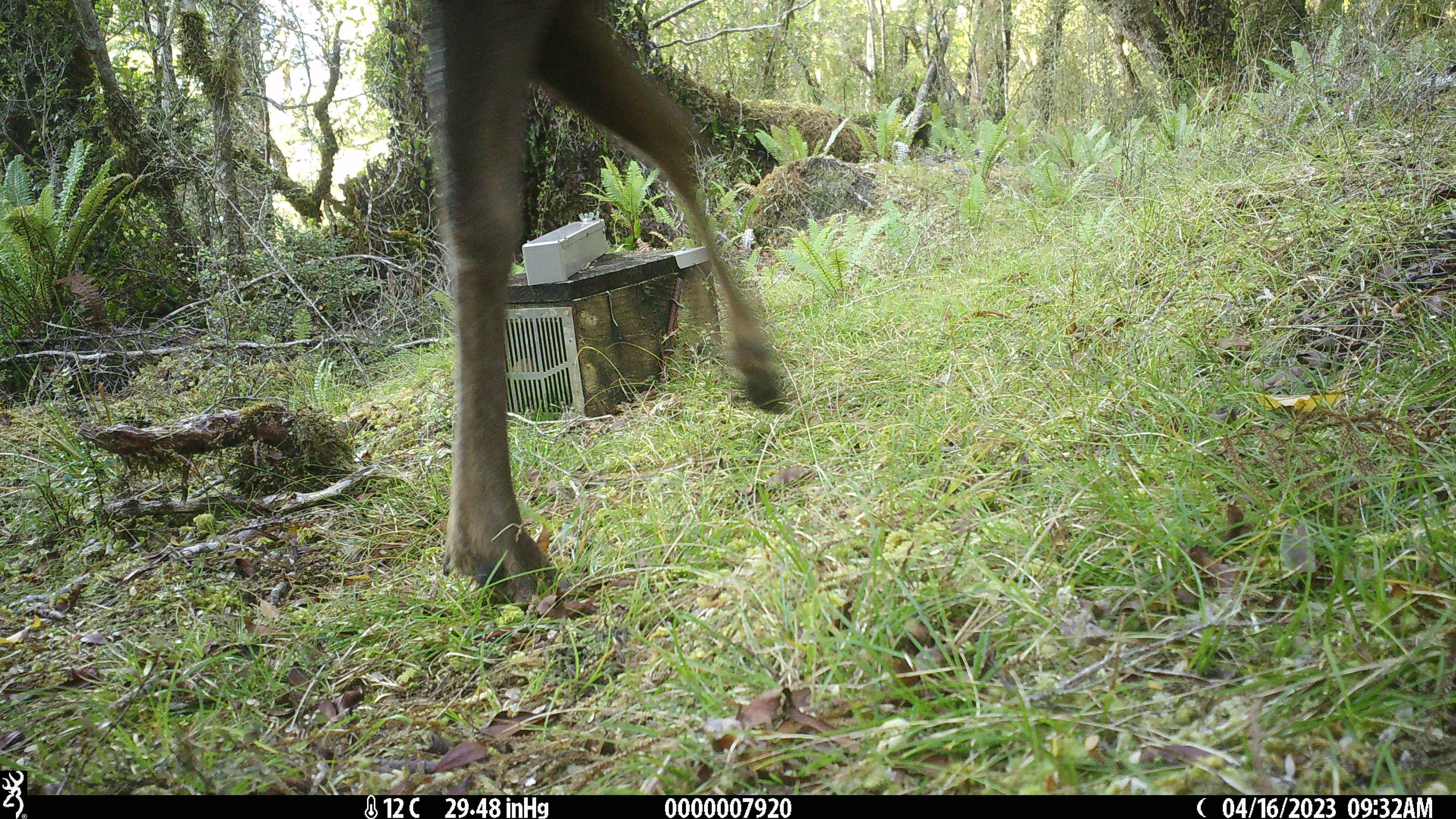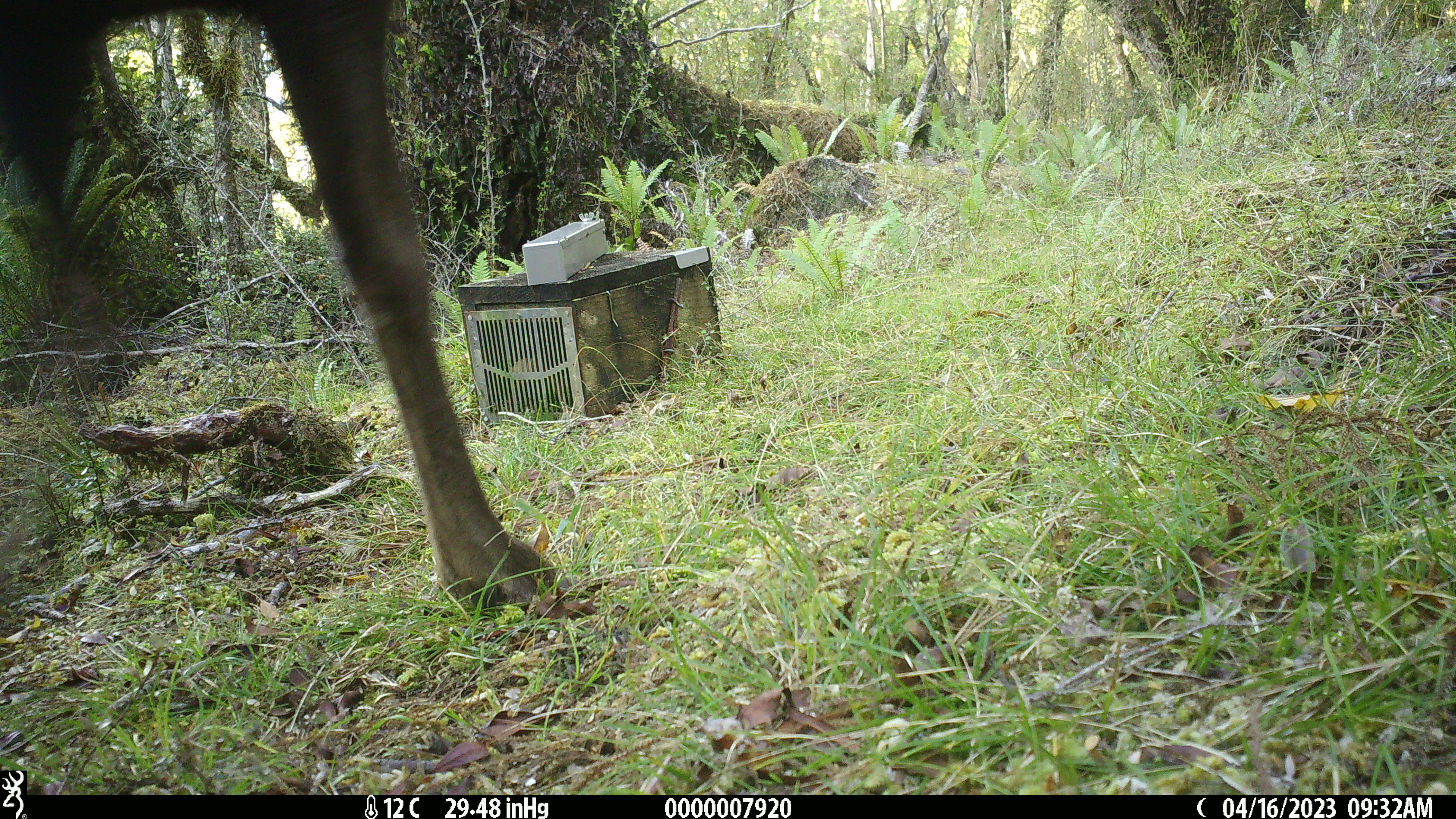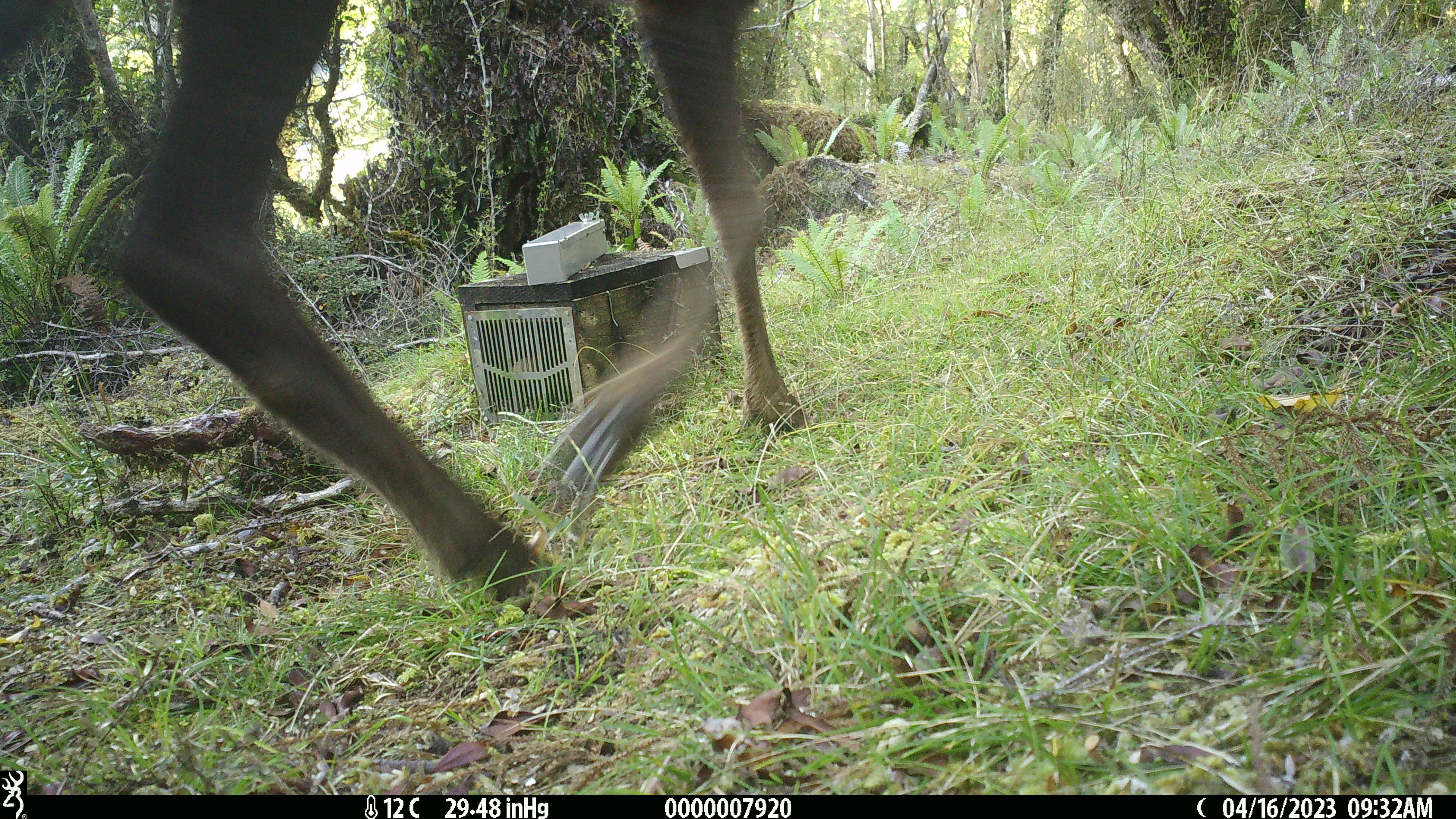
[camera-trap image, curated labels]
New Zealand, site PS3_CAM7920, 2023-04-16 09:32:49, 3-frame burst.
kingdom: Animalia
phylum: Chordata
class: Mammalia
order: Artiodactyla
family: Cervidae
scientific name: Cervidae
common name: deer